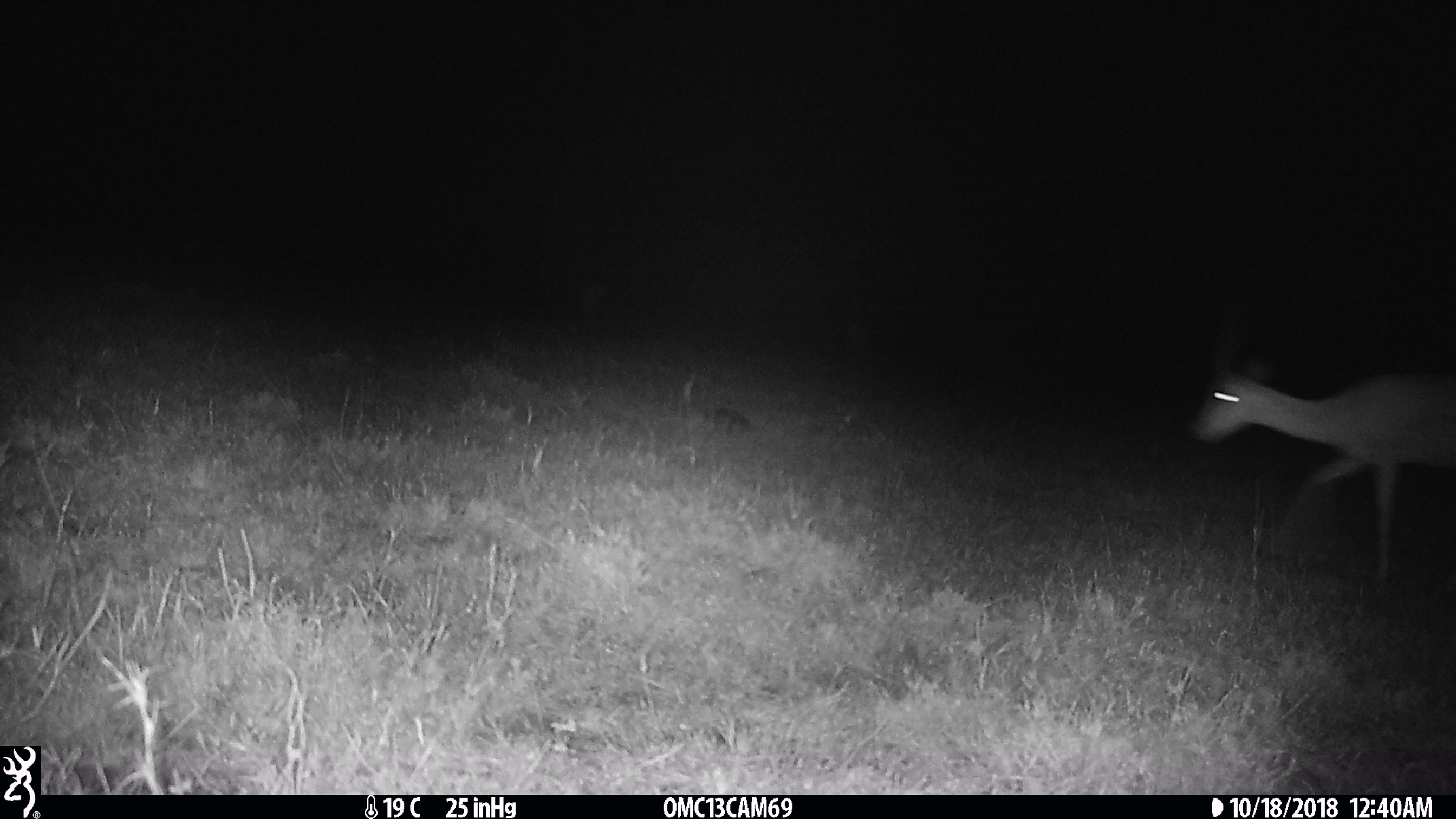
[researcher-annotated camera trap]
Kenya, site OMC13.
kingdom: Animalia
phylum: Chordata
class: Mammalia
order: Artiodactyla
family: Bovidae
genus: Aepyceros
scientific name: Aepyceros melampus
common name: impala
Impala (Aepyceros melampus).